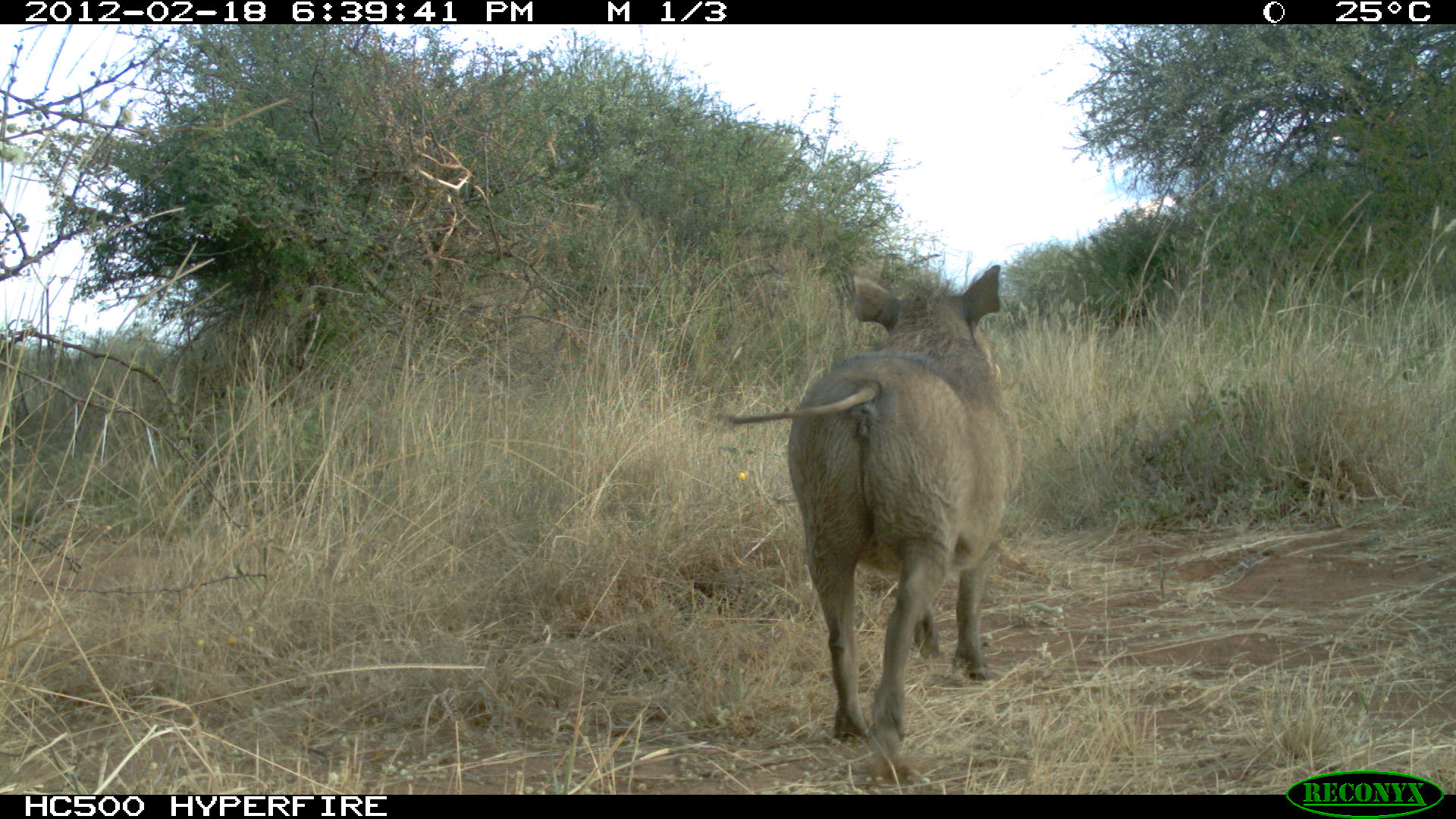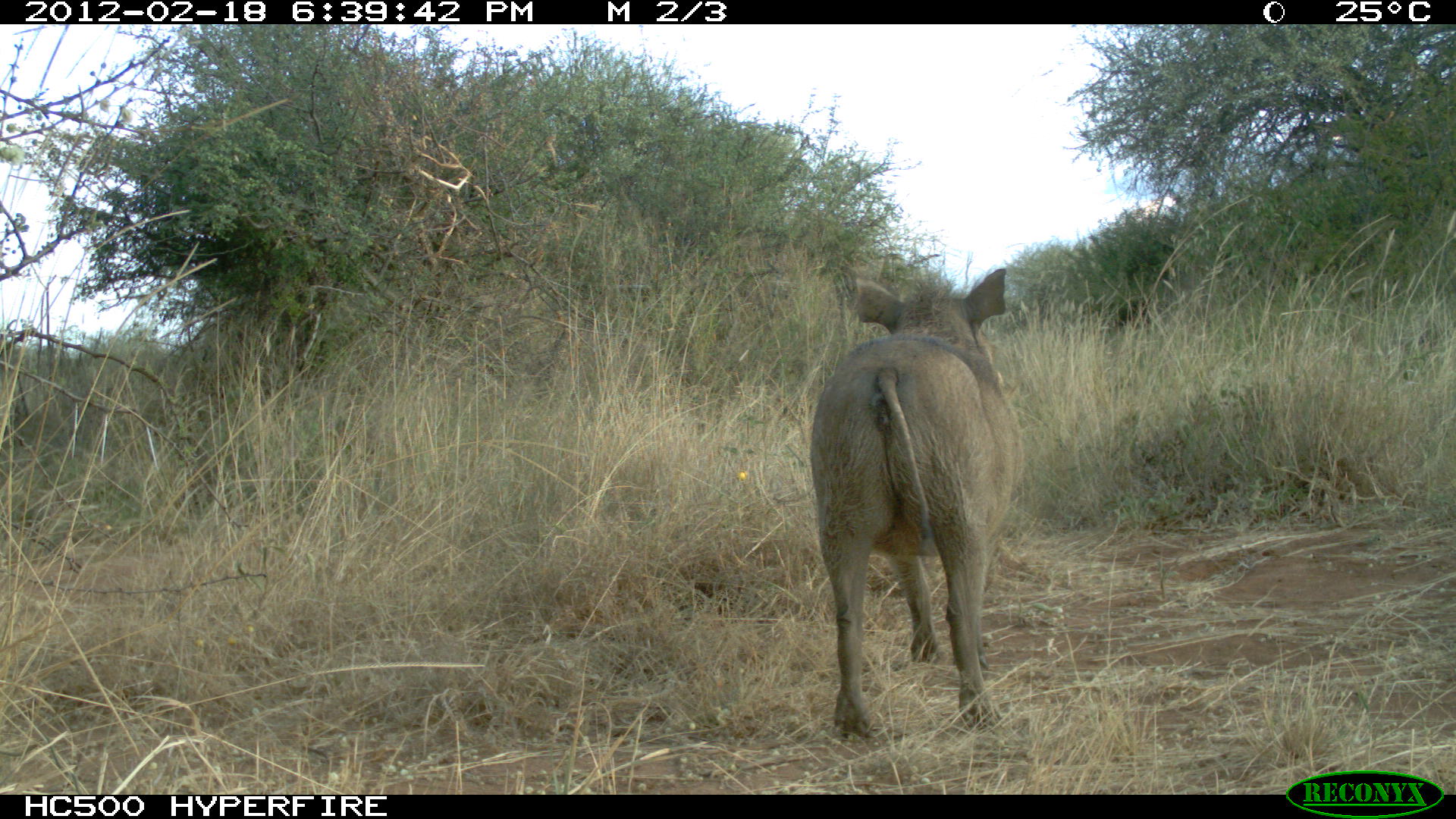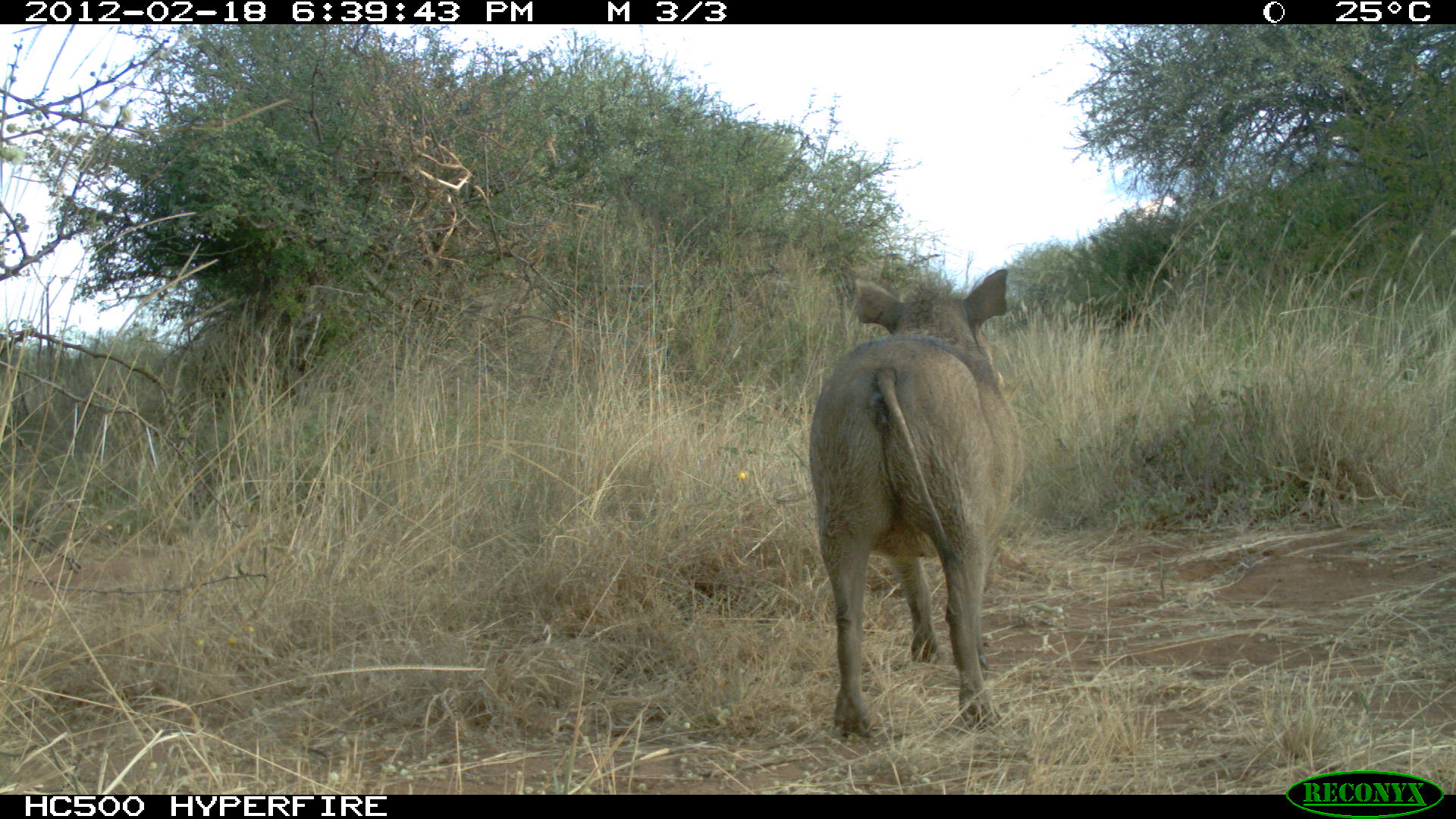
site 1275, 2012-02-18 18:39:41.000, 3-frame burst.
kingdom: Animalia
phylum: Chordata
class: Mammalia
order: Artiodactyla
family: Suidae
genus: Phacochoerus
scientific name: Phacochoerus africanus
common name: common warthog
Phacochoerus africanus (common warthog), count 1.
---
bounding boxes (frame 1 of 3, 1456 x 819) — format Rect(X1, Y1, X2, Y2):
phacochoerus africanus: Rect(693, 262, 1027, 787)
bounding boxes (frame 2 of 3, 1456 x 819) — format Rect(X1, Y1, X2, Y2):
phacochoerus africanus: Rect(807, 264, 1023, 737)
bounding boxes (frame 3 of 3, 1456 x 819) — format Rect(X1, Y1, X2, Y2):
phacochoerus africanus: Rect(803, 263, 1027, 738)